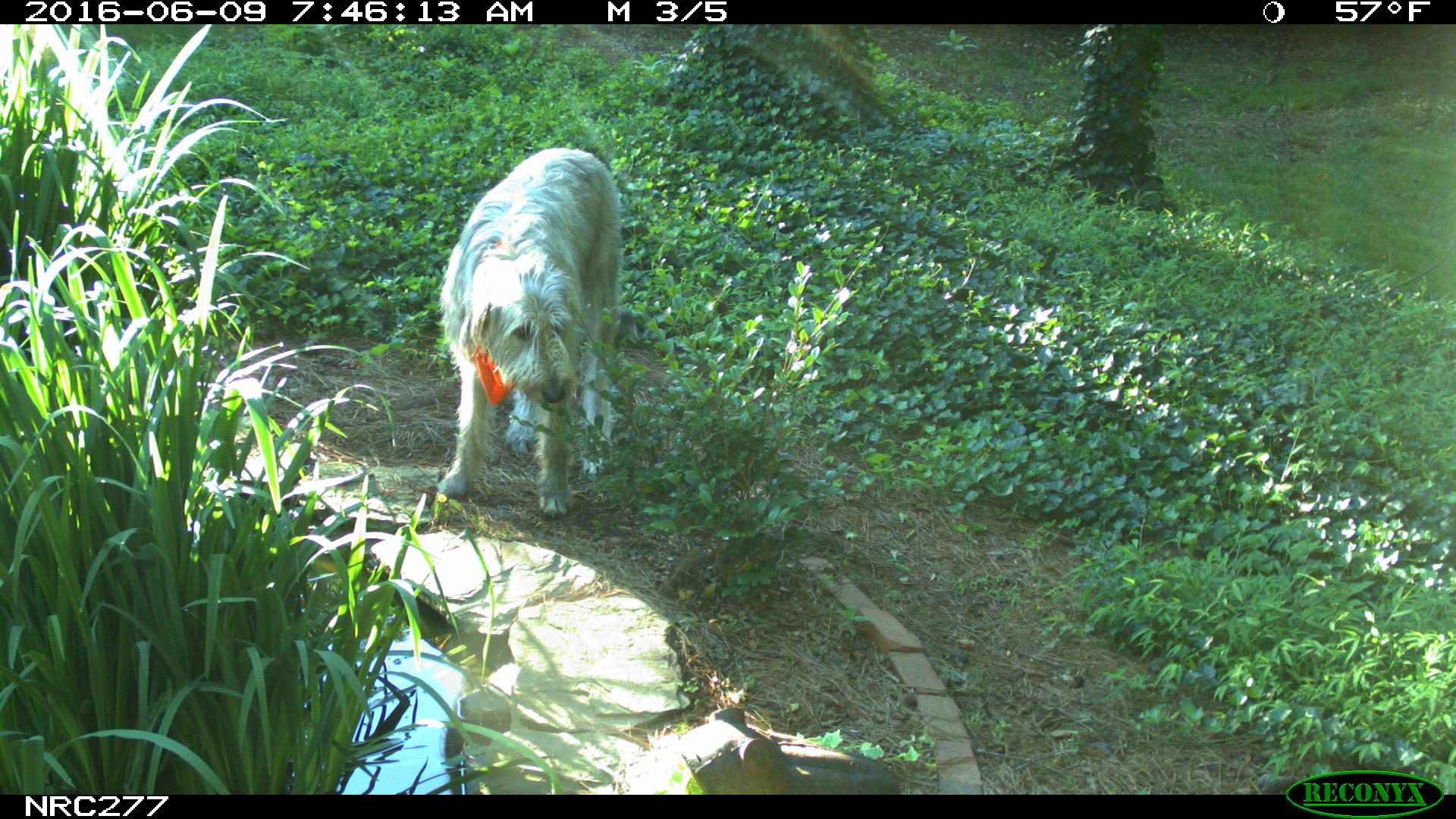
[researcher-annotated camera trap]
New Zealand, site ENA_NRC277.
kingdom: Animalia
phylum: Chordata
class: Mammalia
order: Carnivora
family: Canidae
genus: Canis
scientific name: Canis familiaris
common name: domestic dog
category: dog